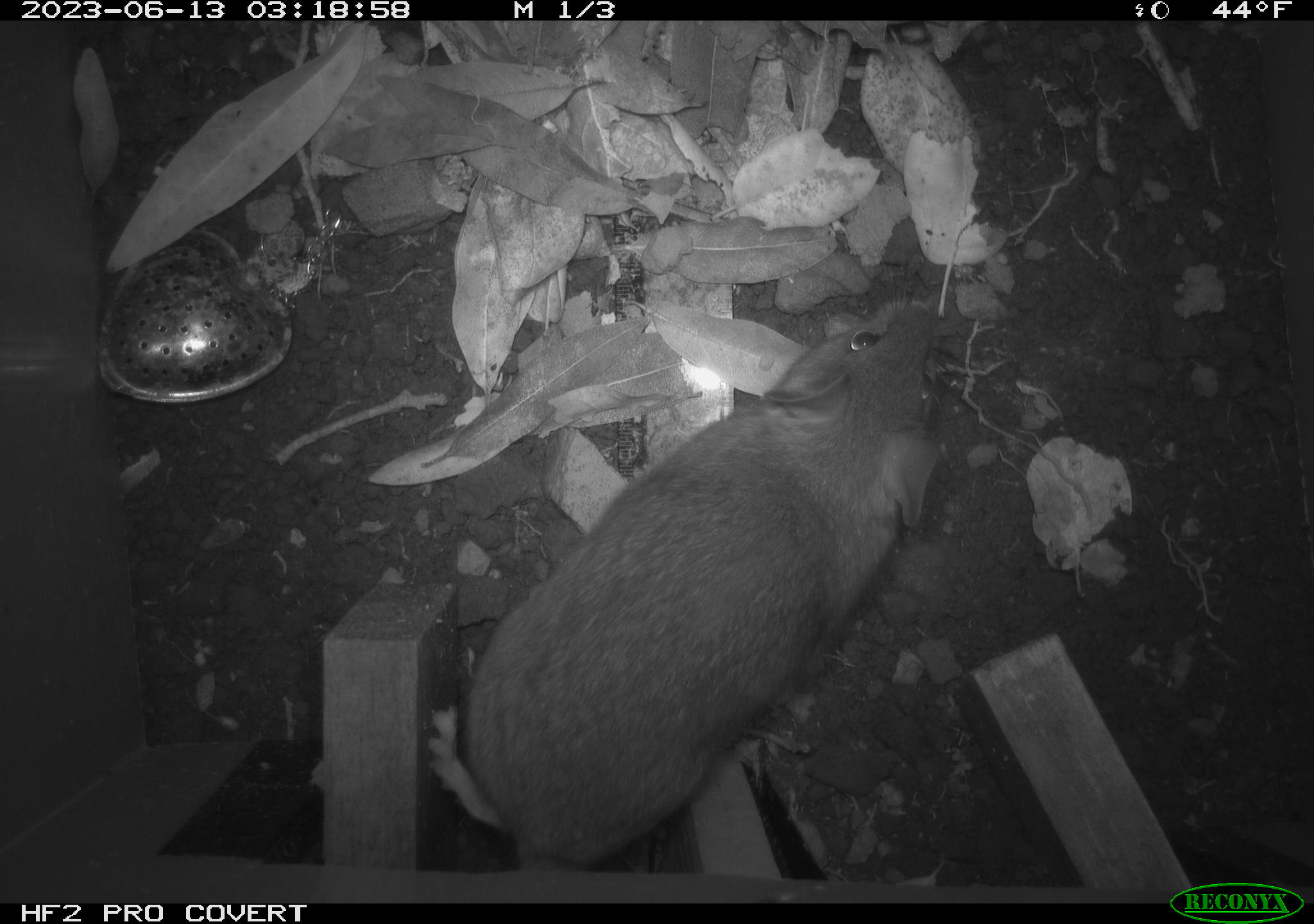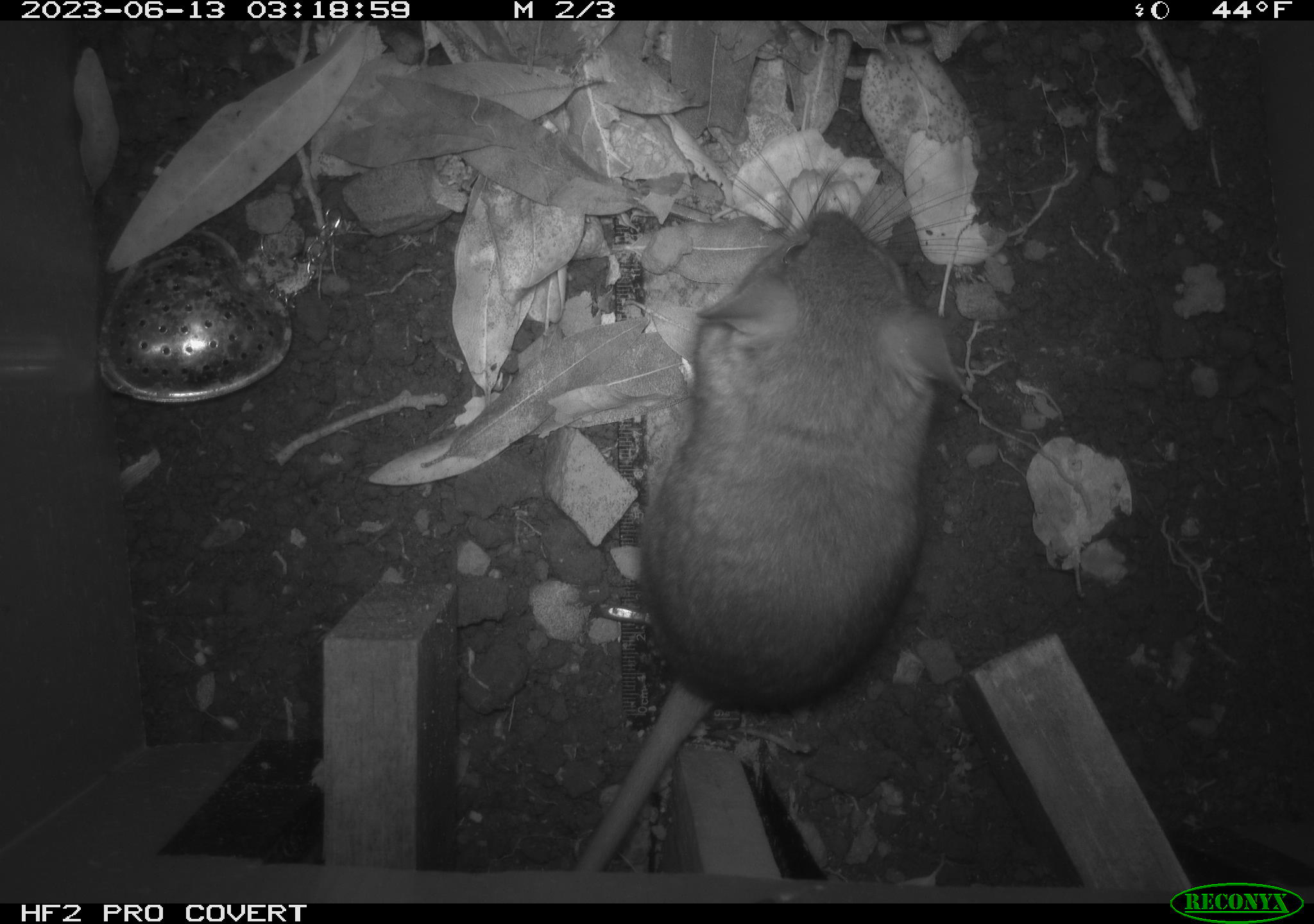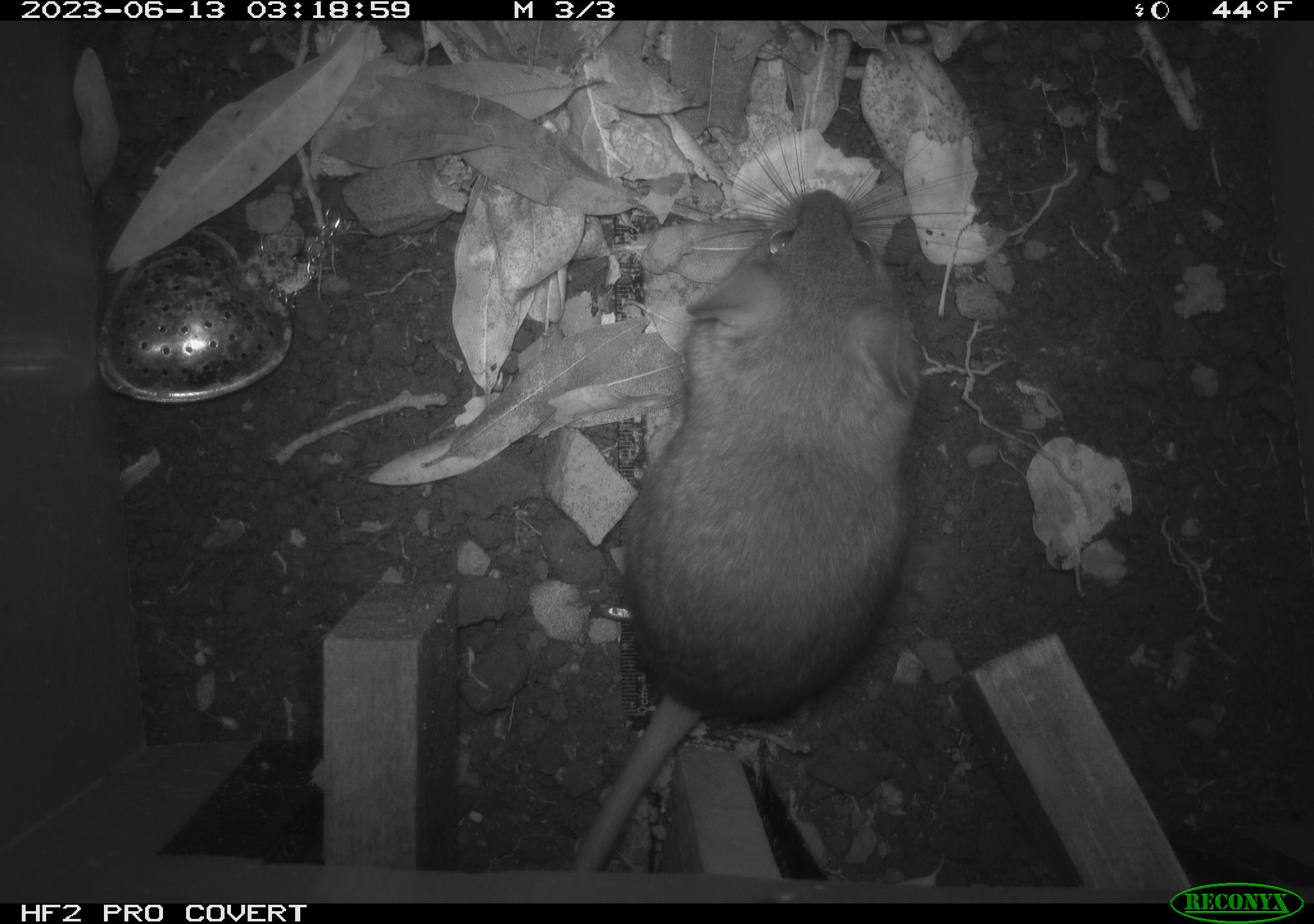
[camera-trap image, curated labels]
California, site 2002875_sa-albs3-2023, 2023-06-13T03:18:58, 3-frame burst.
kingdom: Animalia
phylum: Chordata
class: Mammalia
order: Rodentia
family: Cricetidae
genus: Neotoma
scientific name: Neotoma fuscipes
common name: dusky-footed woodrat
Dusky-footed woodrat (Neotoma fuscipes).